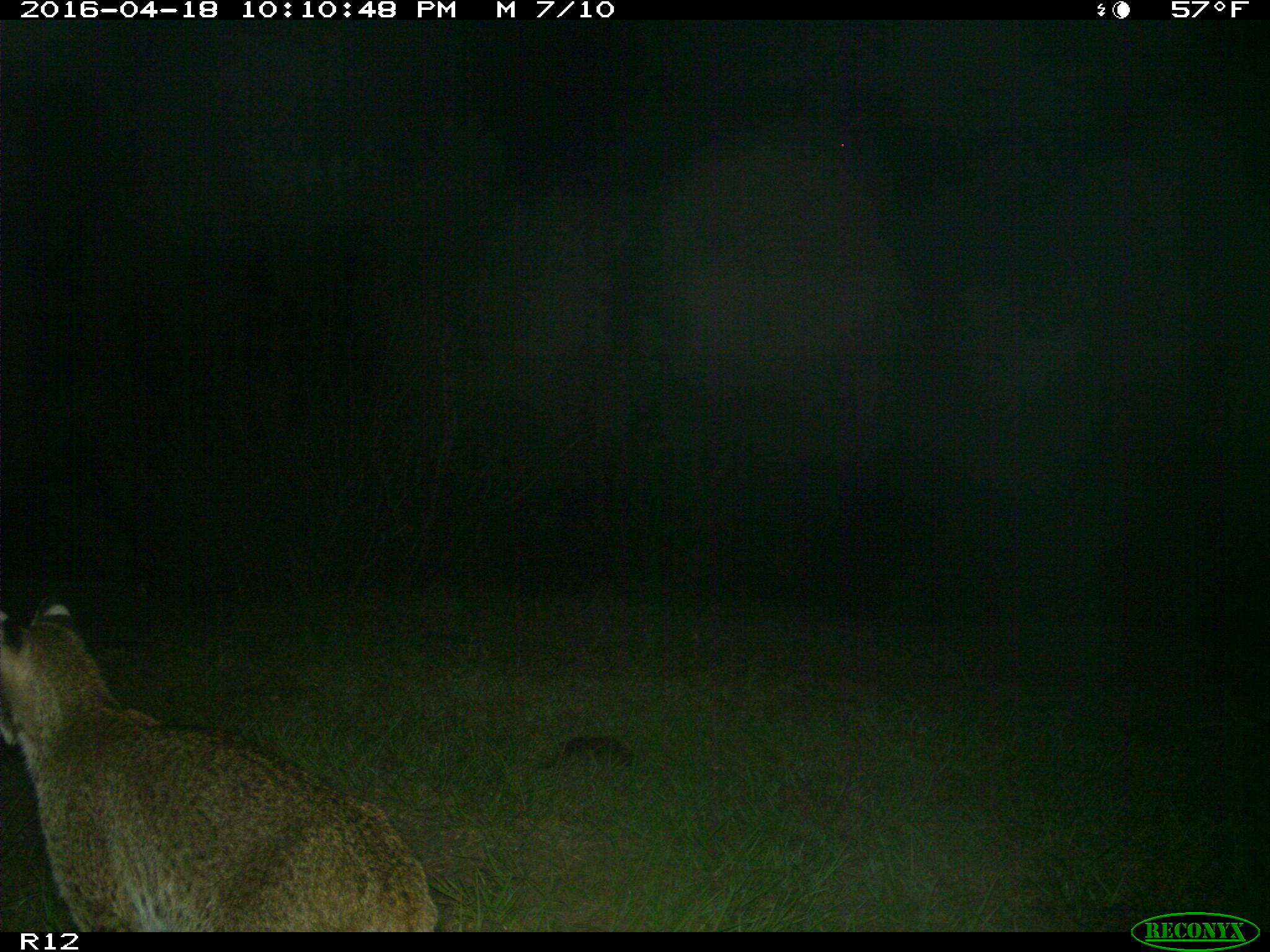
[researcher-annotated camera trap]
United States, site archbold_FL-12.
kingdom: Animalia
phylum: Chordata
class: Mammalia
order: Carnivora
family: Felidae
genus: Lynx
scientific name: Lynx rufus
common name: bobcat